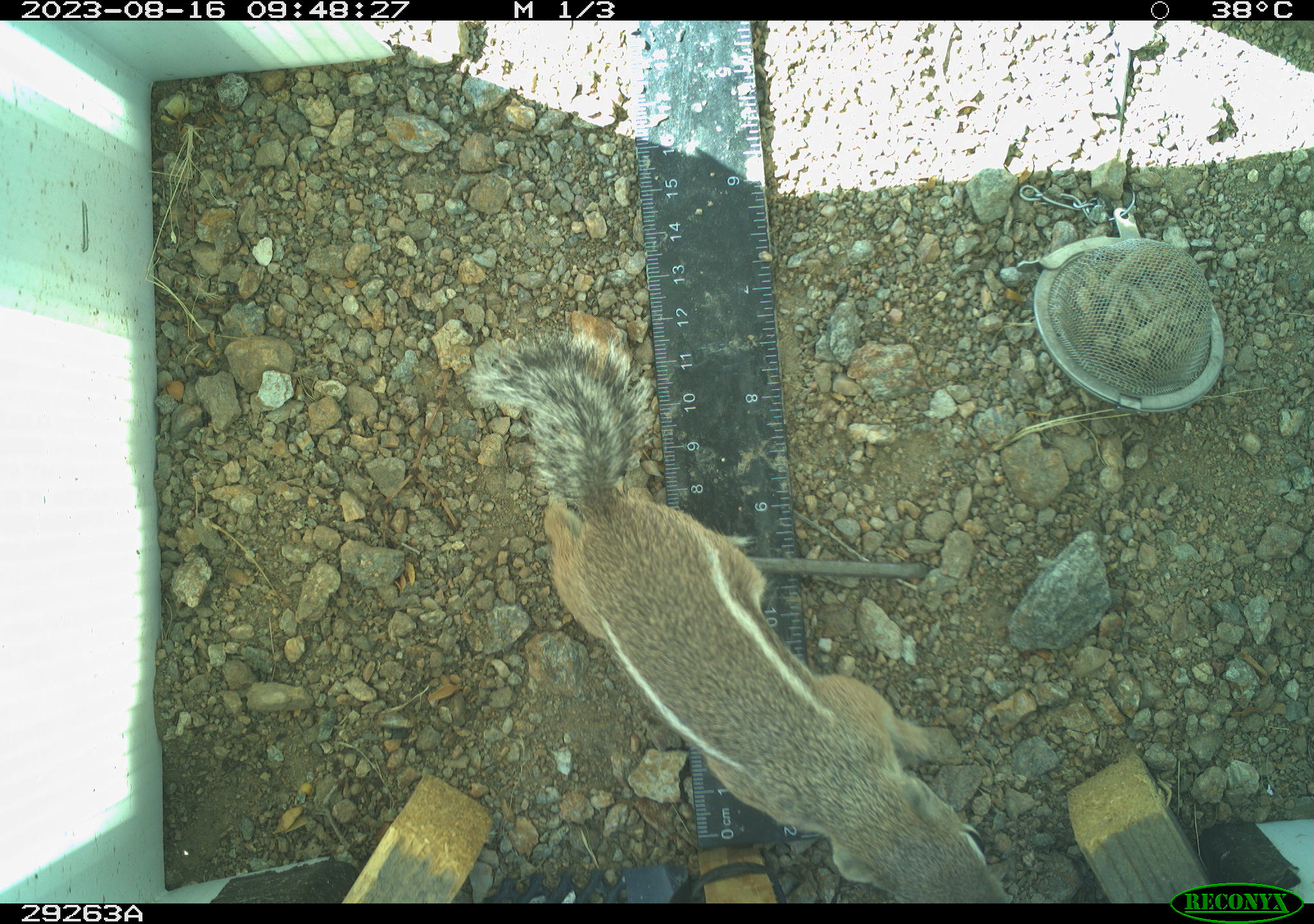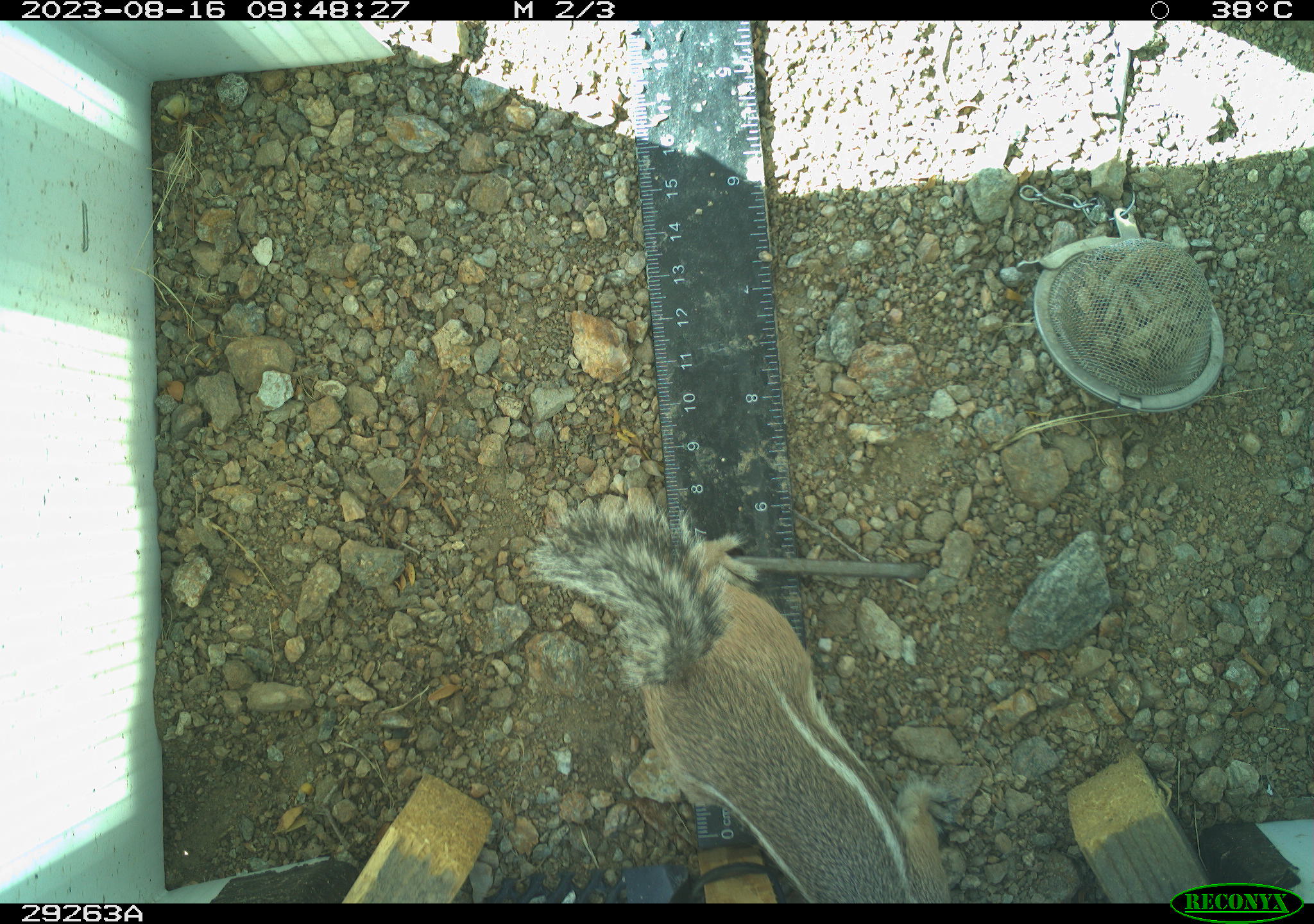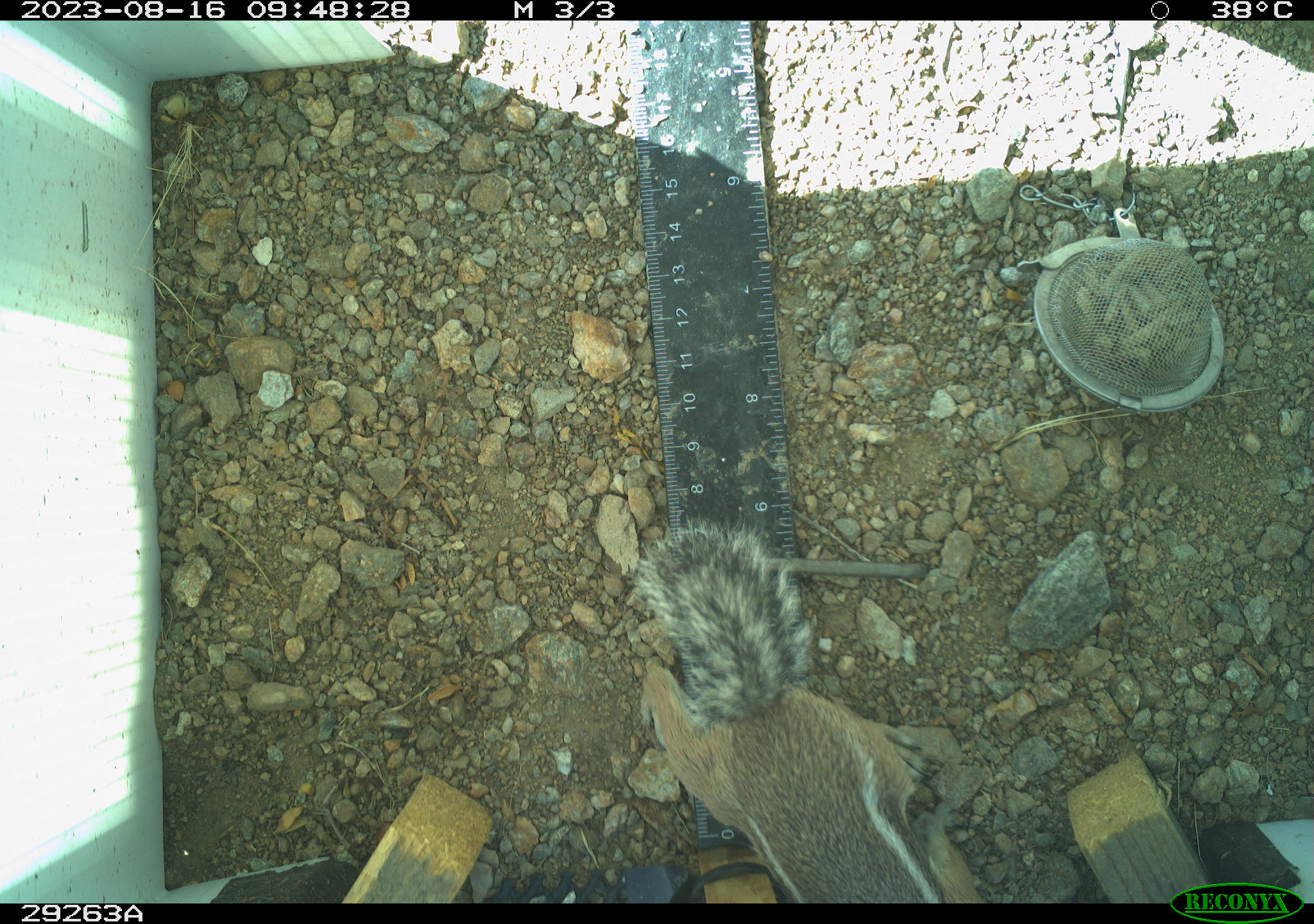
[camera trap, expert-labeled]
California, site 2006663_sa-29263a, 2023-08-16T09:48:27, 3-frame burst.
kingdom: Animalia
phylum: Chordata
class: Mammalia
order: Rodentia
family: Sciuridae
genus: Ammospermophilus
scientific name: Ammospermophilus leucurus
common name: white-tailed antelope squirrel